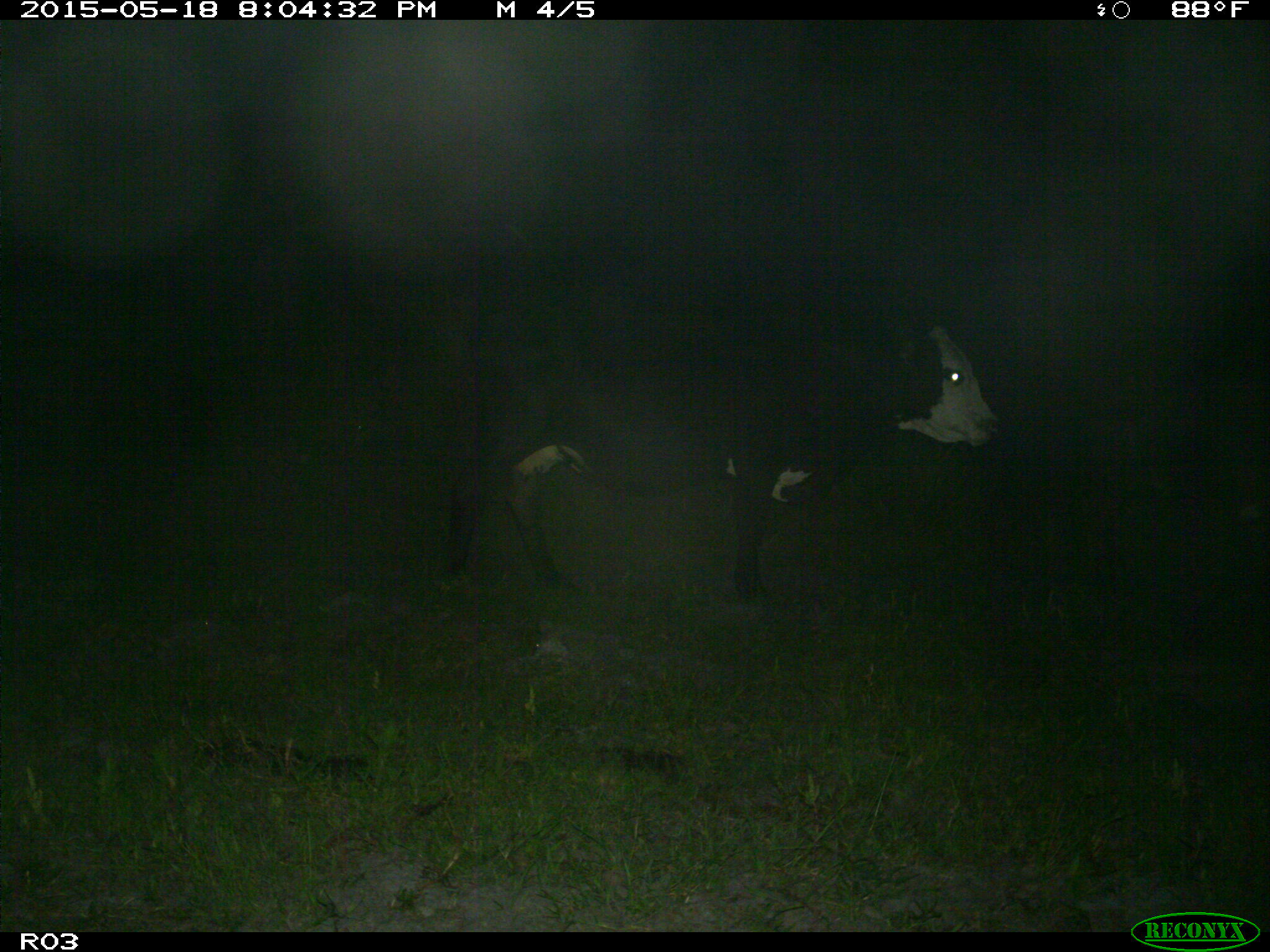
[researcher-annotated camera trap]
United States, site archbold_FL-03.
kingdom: Animalia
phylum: Chordata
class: Mammalia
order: Artiodactyla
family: Bovidae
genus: Bos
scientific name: Bos taurus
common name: domestic cow